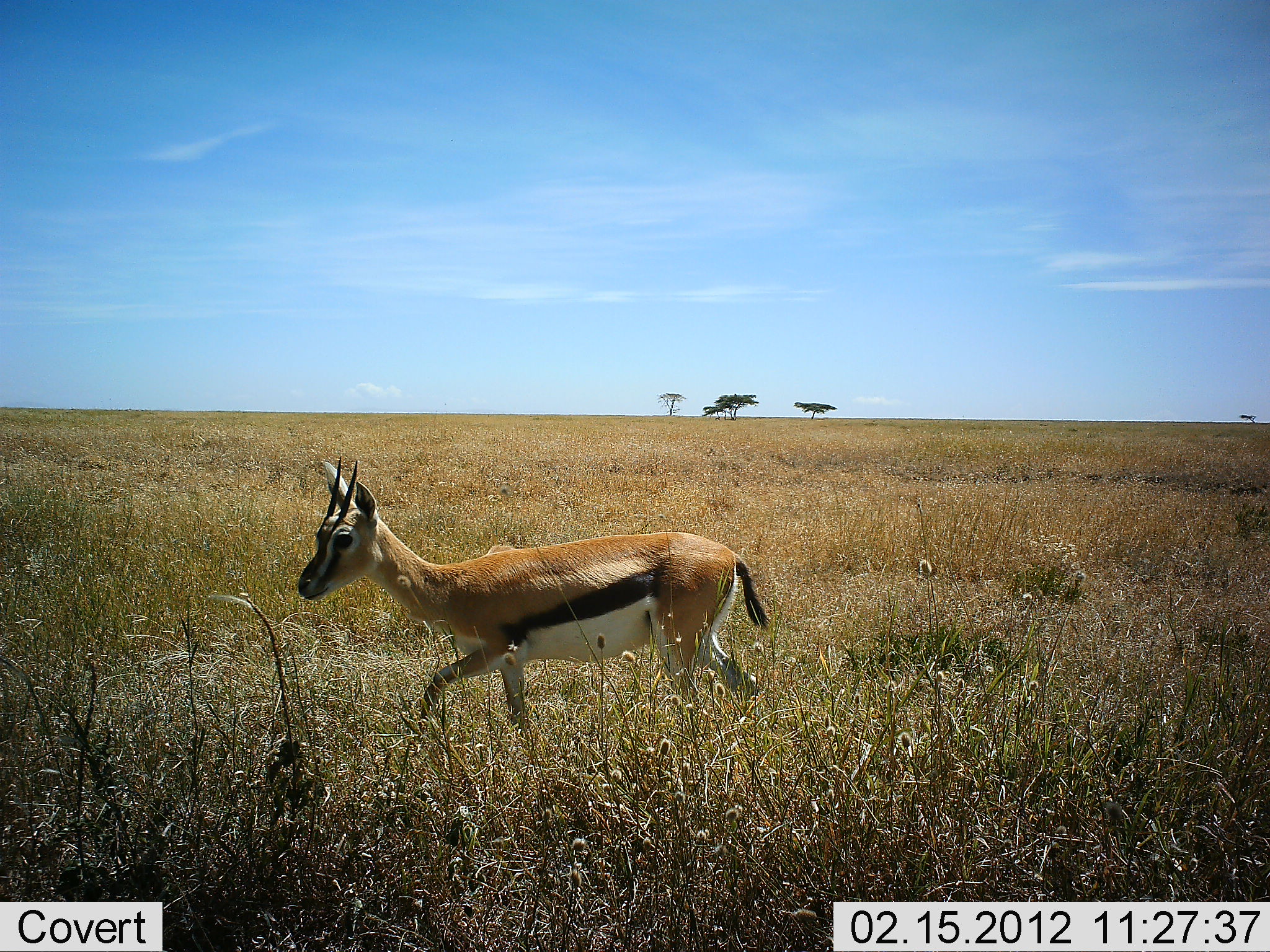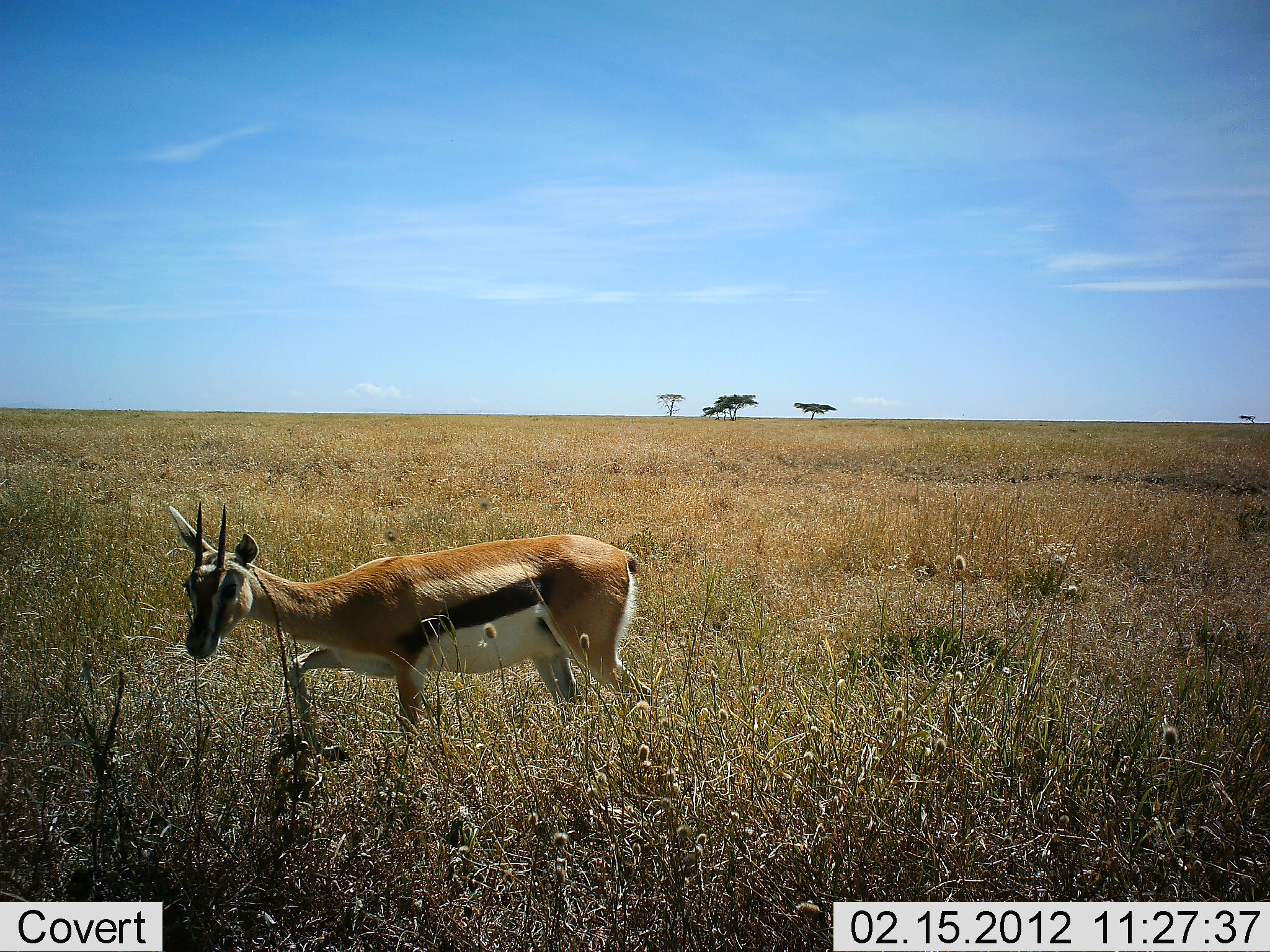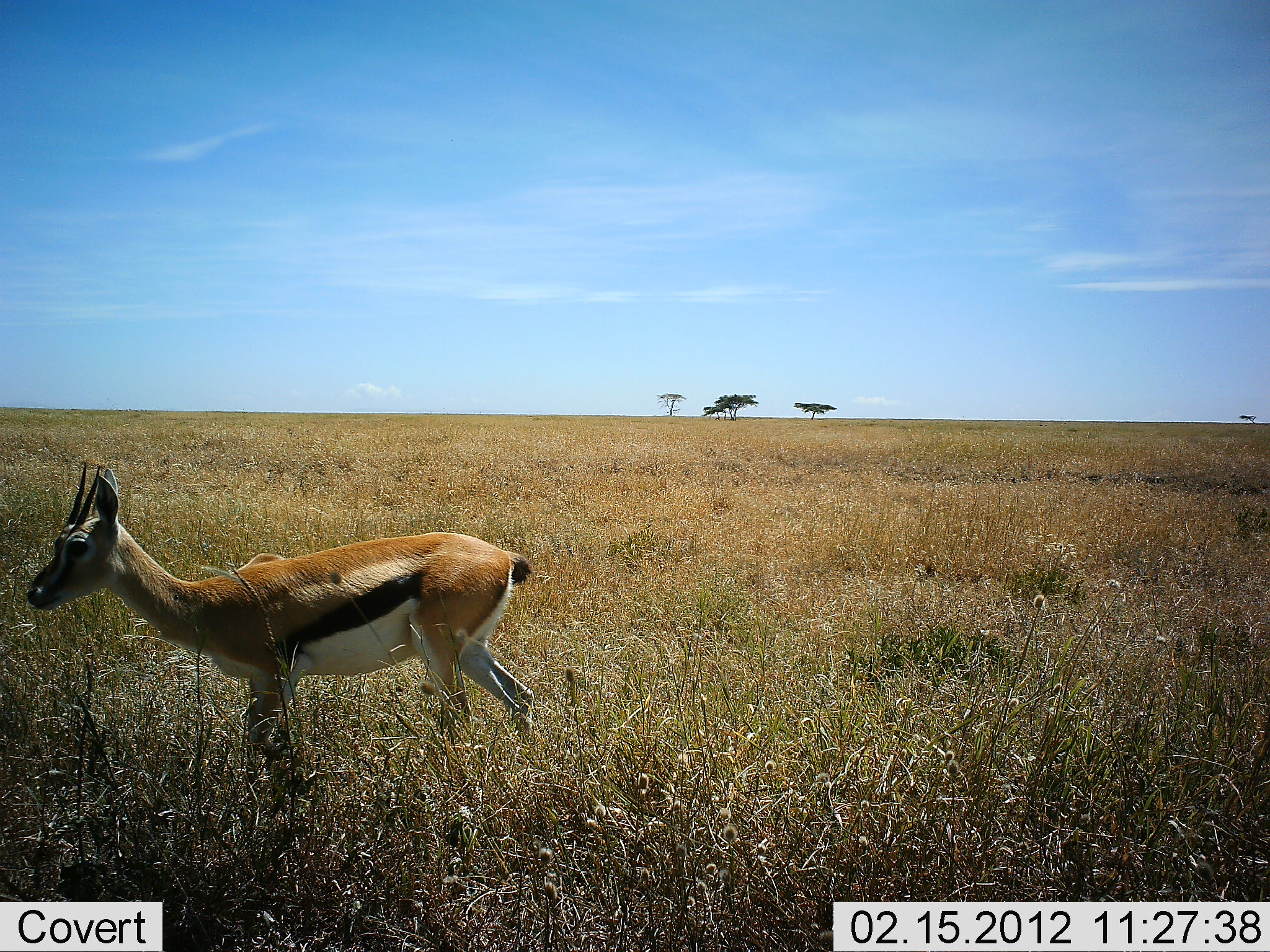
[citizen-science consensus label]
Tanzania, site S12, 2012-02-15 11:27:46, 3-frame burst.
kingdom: Animalia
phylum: Chordata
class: Mammalia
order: Artiodactyla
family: Bovidae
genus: Eudorcas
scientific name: Eudorcas thomsonii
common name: thomson's gazelle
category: gazellethomsons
Gazellethomsons (thomson's gazelle) (Eudorcas thomsonii), count 1. Behavior (volunteer vote fractions): standing 5%, resting 0%, moving 95%, interacting 0%. Young present (vote fraction): 0%. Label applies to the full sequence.